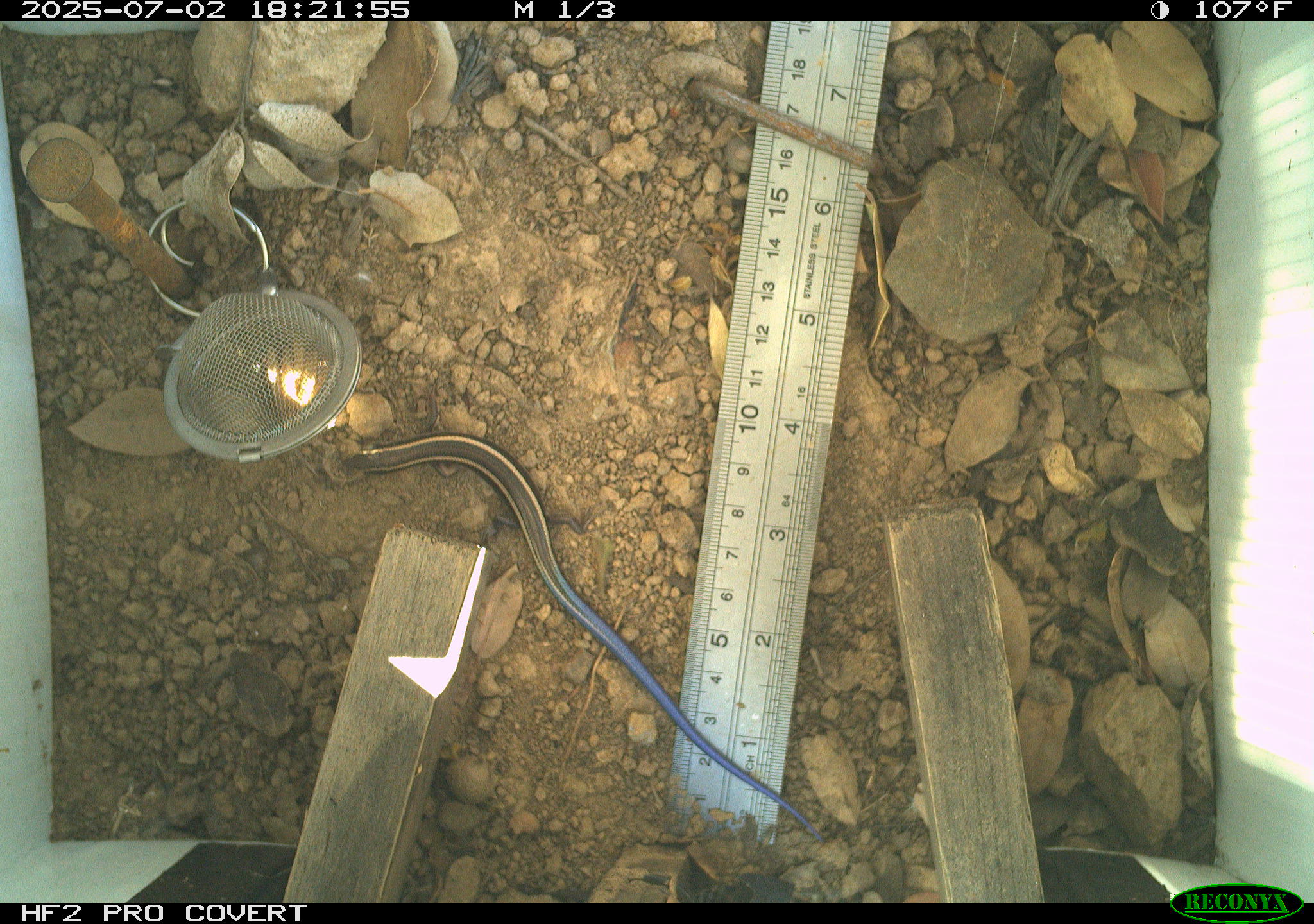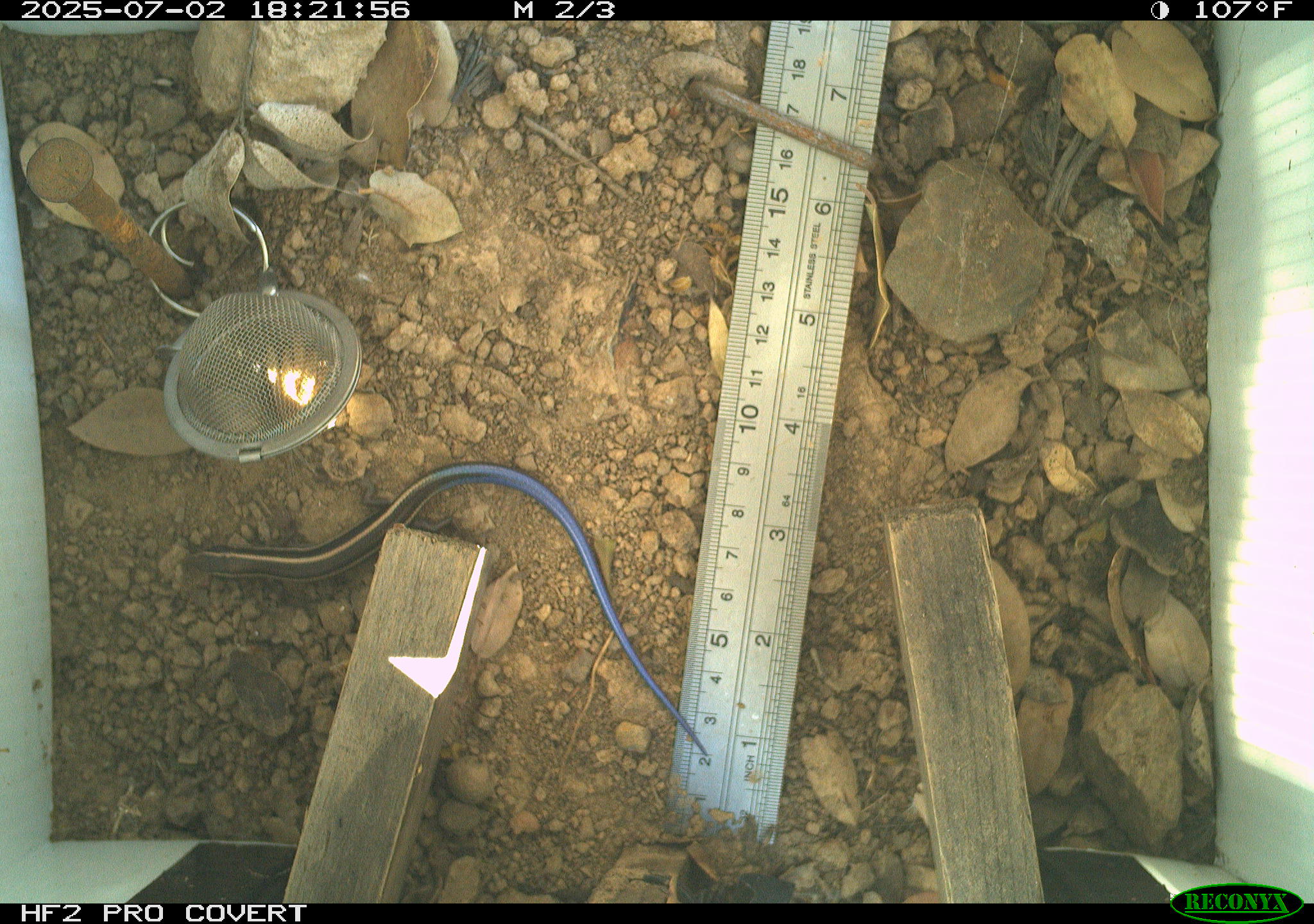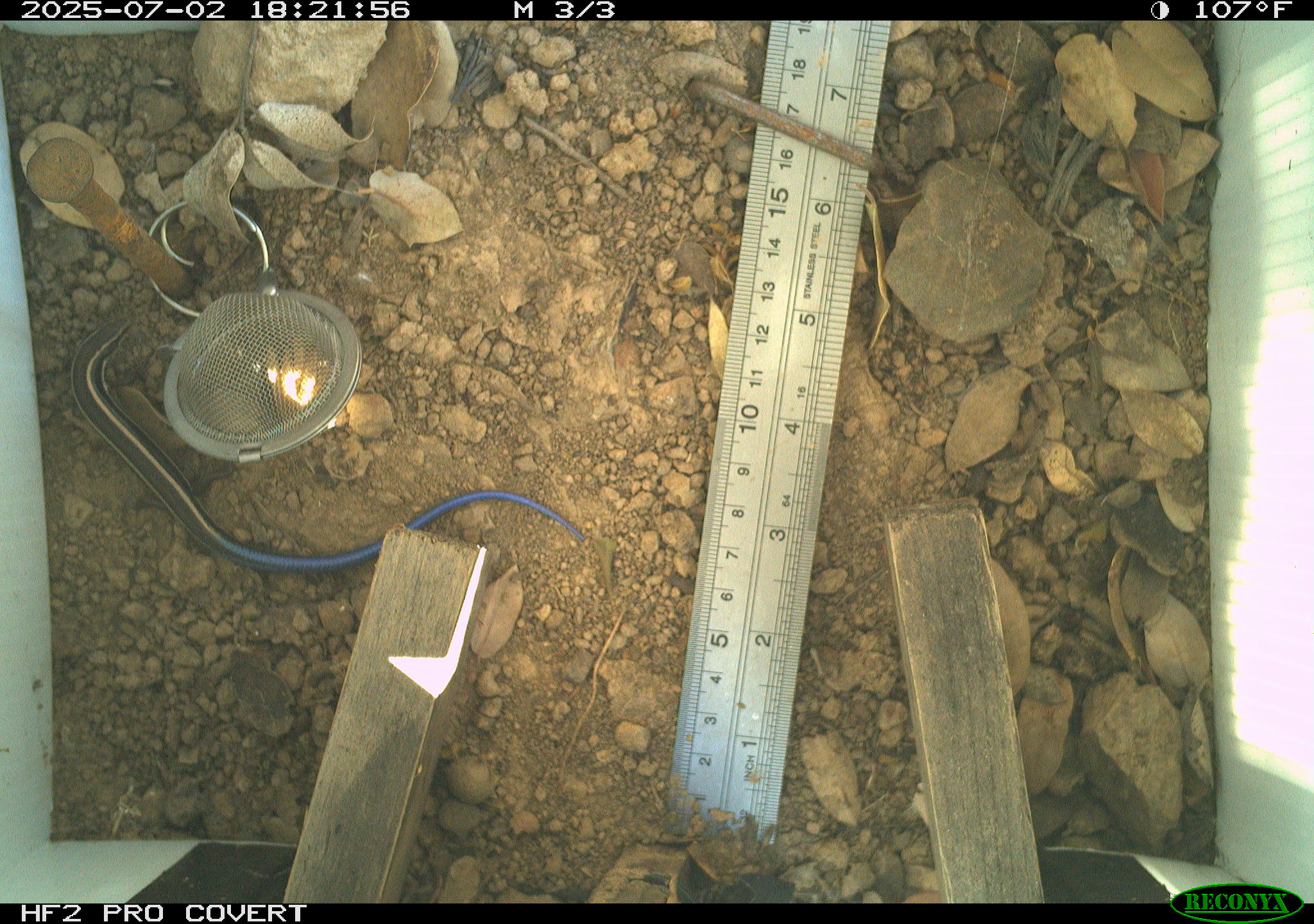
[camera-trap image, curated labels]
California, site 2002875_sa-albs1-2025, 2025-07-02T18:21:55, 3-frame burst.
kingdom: Animalia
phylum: Chordata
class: Reptilia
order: Squamata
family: Scincidae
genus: Plestiodon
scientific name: Plestiodon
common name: blue-tailed skinks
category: plestiodon species